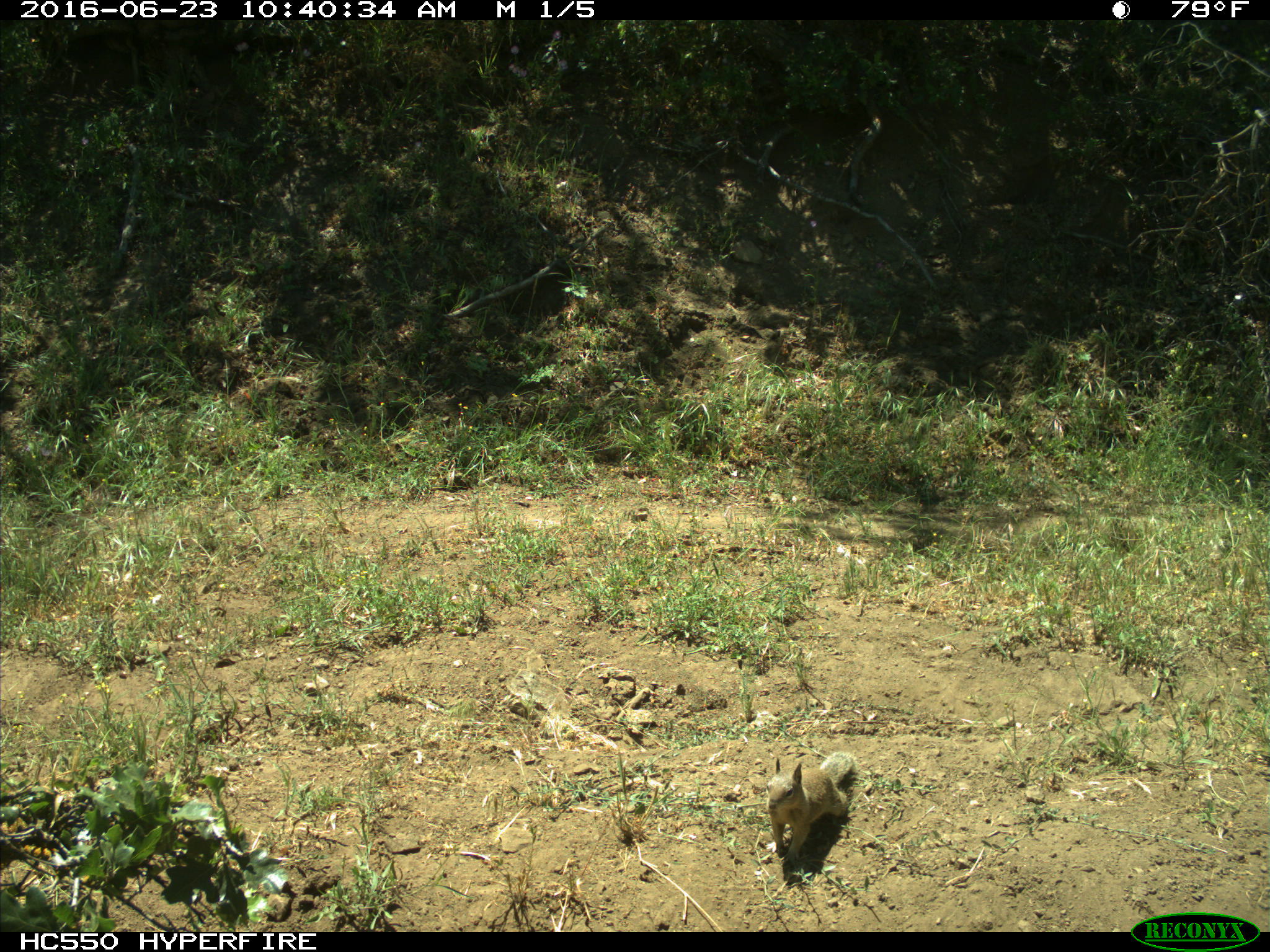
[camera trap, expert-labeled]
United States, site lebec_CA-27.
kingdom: Animalia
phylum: Chordata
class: Mammalia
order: Rodentia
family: Sciuridae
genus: Otospermophilus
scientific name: Otospermophilus beecheyi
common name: california ground squirrel